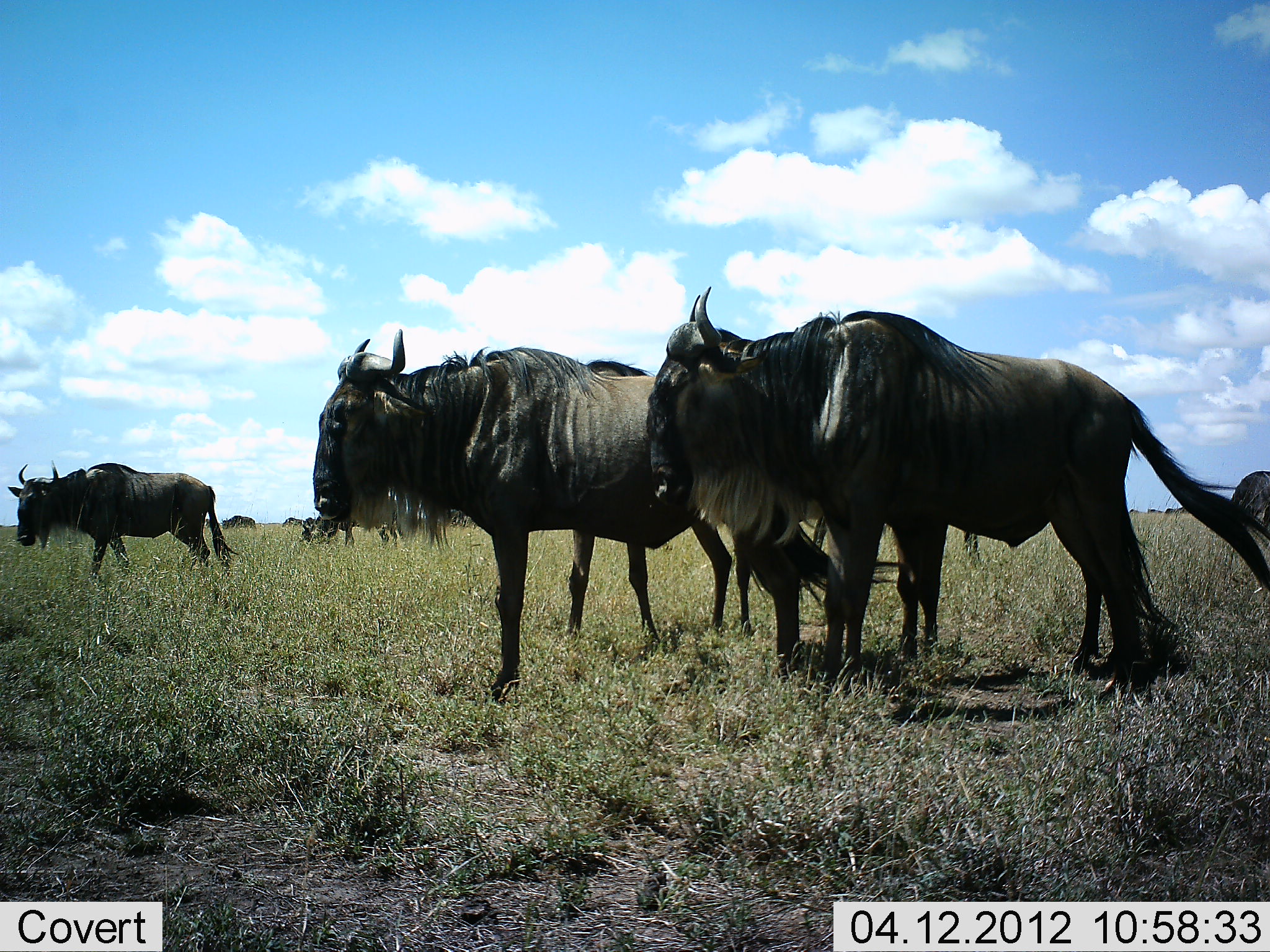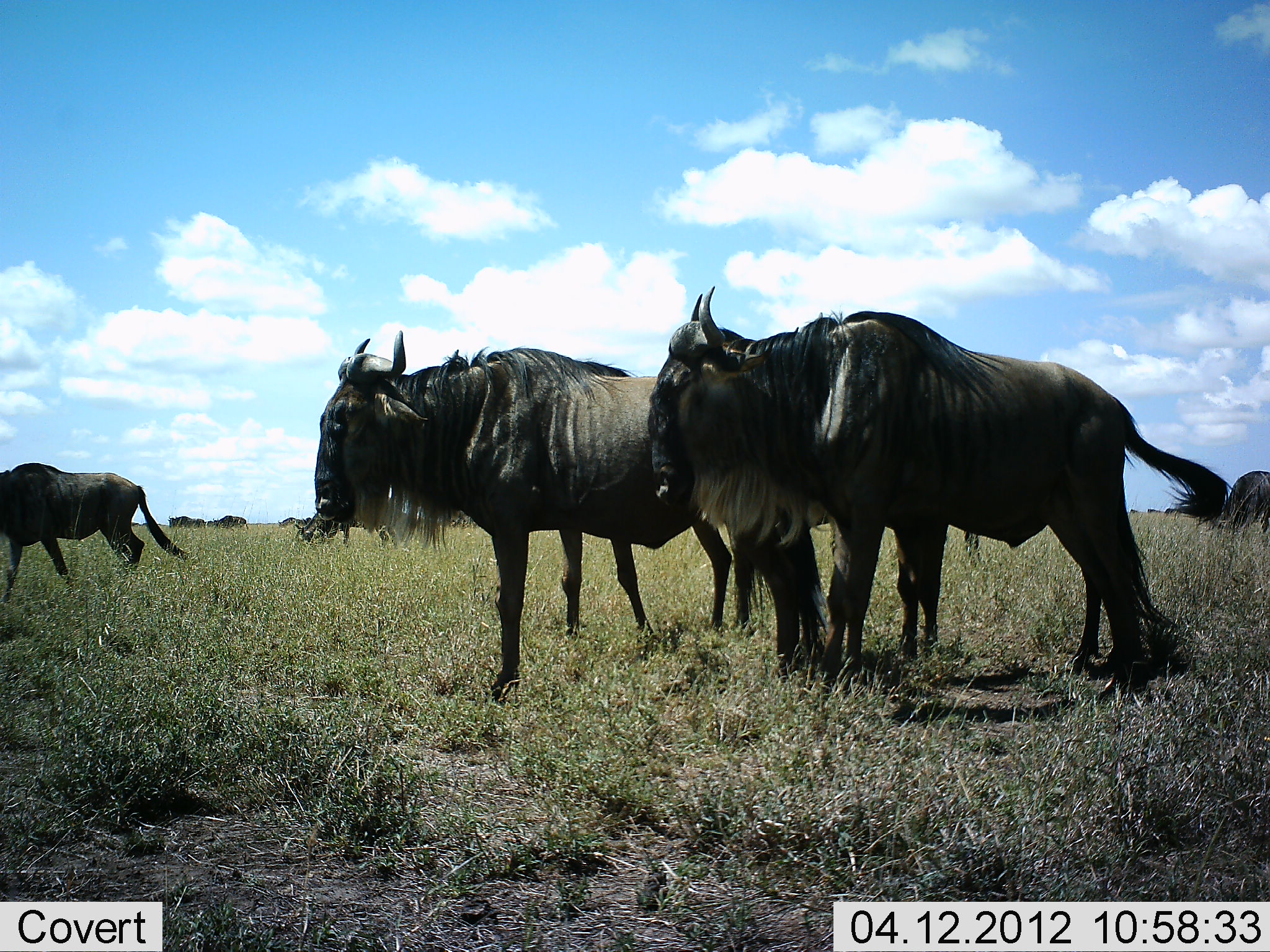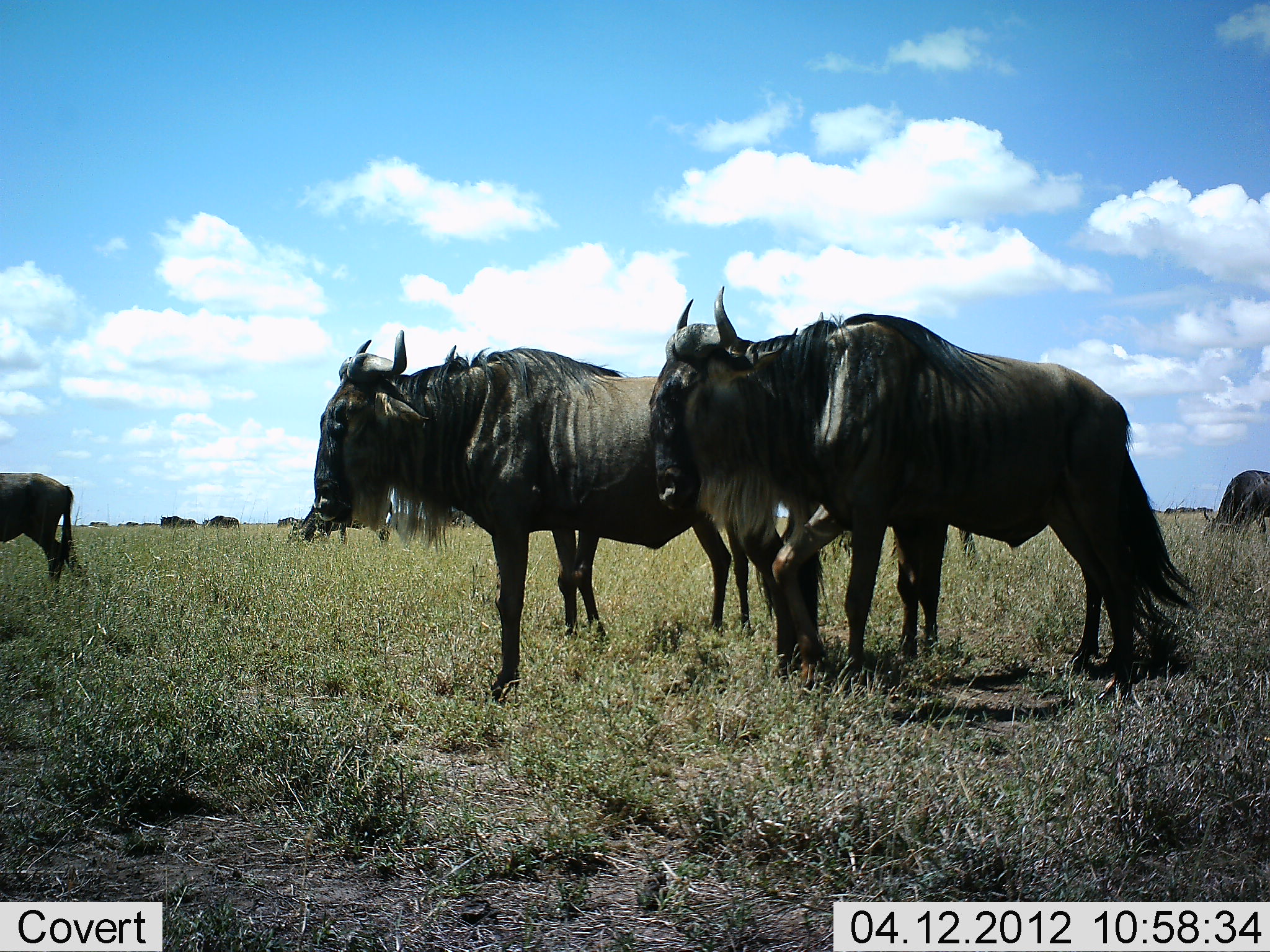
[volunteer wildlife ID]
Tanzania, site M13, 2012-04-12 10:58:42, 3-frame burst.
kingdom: Animalia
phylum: Chordata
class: Mammalia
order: Artiodactyla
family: Bovidae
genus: Connochaetes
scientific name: Connochaetes taurinus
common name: blue wildebeest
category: wildebeest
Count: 9.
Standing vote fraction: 92%.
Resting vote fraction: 0%.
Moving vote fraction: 79%.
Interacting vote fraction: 0%.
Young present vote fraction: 0%.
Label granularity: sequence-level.